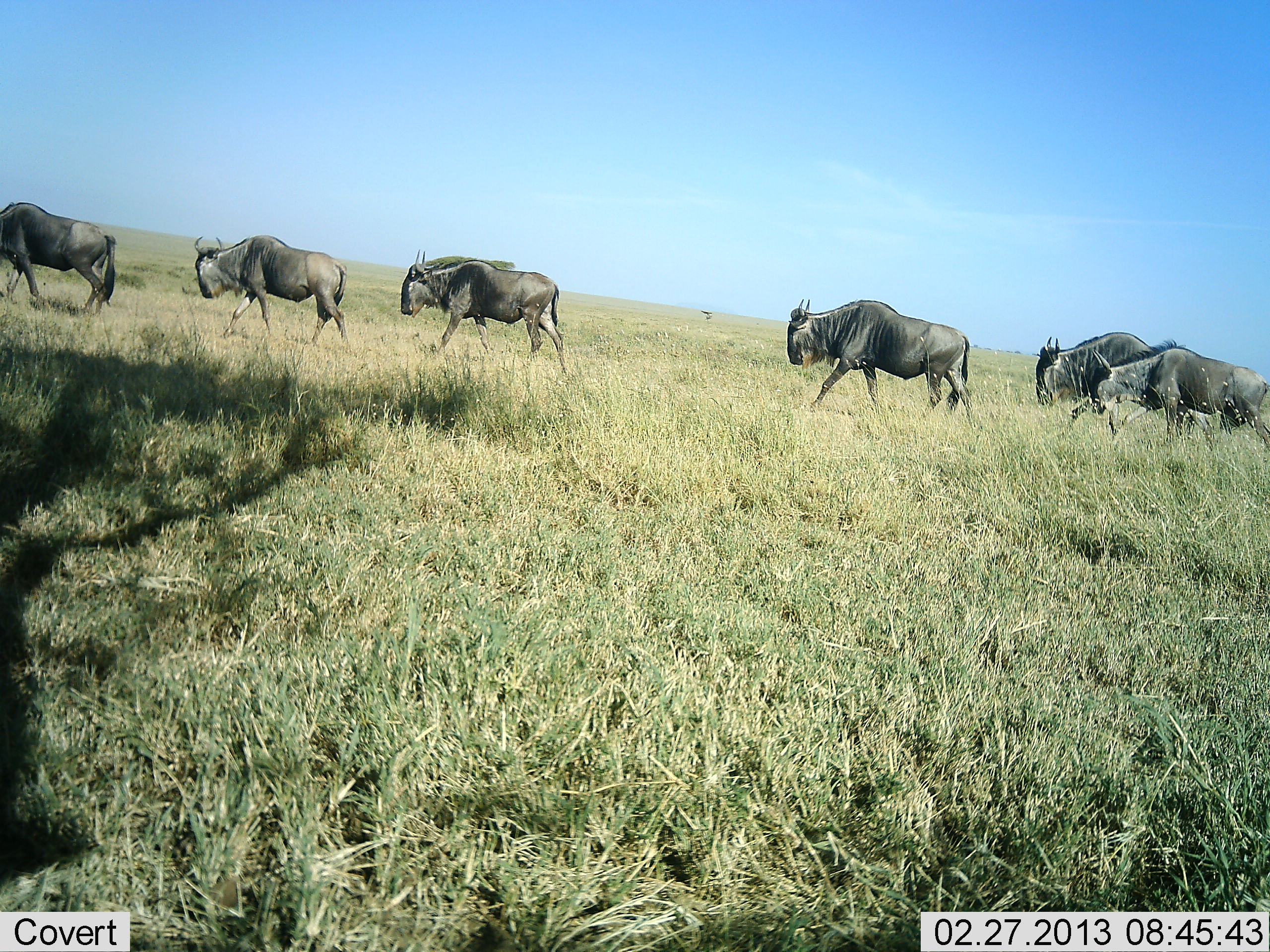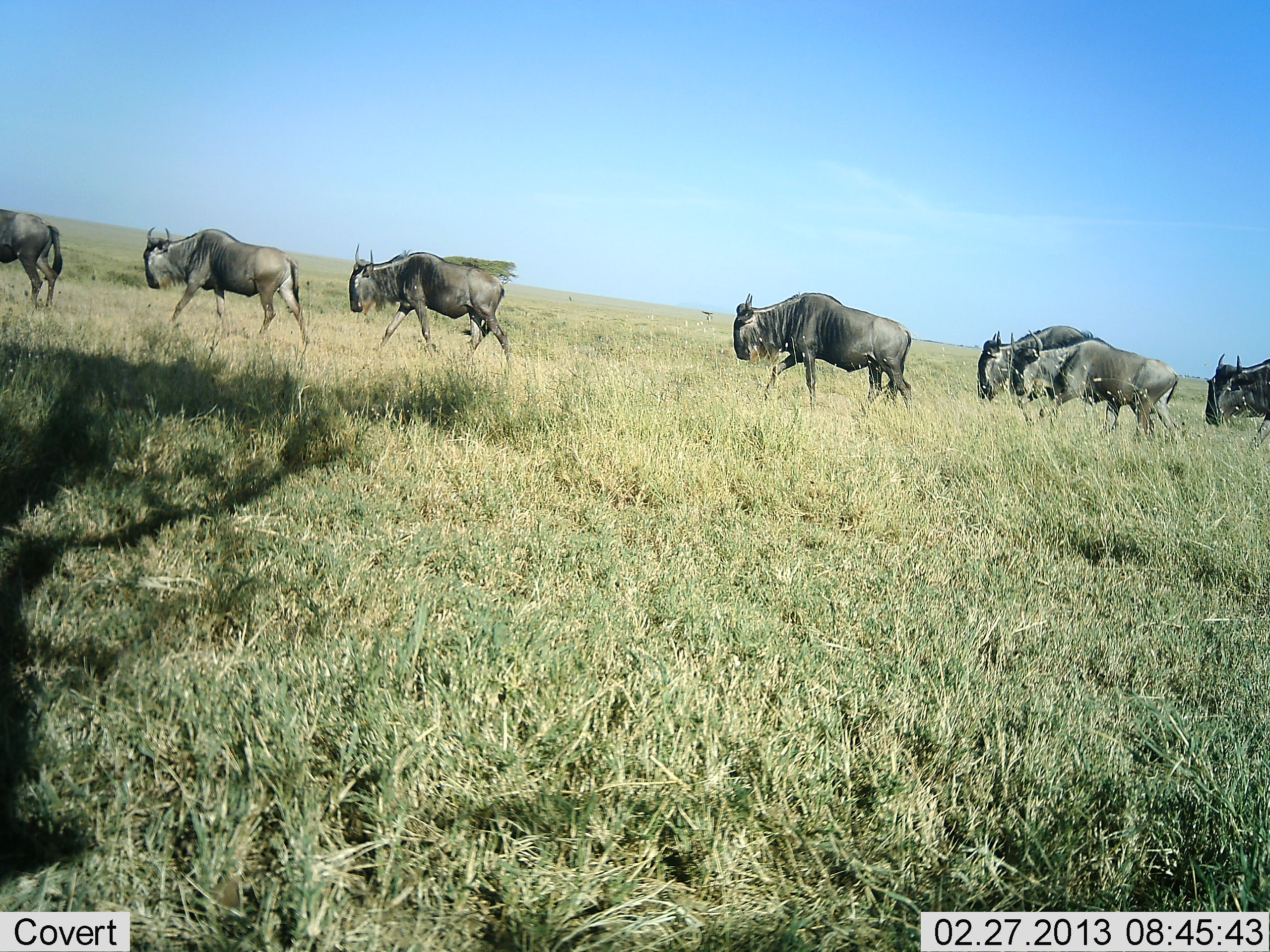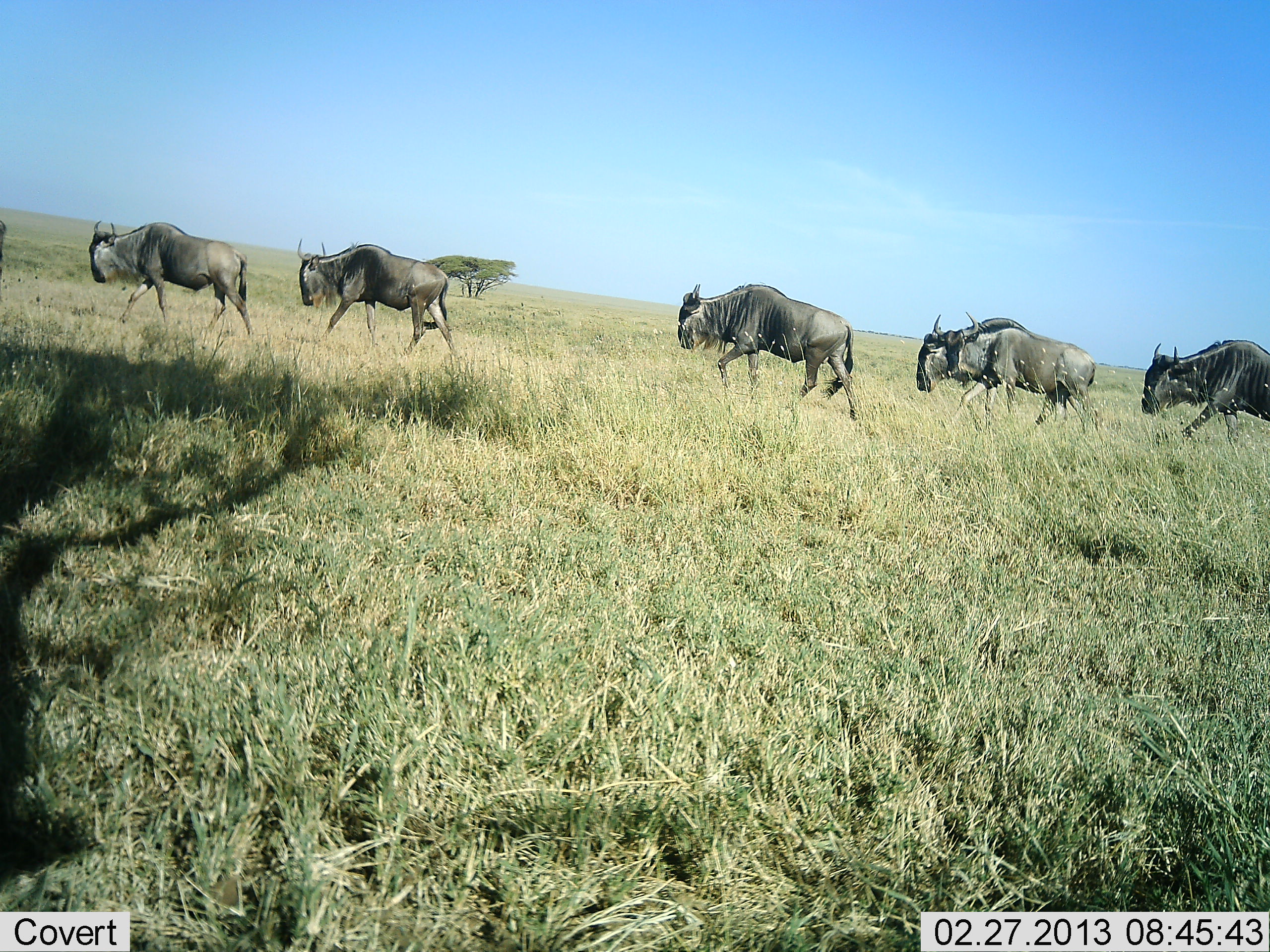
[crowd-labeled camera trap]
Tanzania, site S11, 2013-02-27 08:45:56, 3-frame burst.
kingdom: Animalia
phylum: Chordata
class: Mammalia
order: Artiodactyla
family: Bovidae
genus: Connochaetes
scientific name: Connochaetes taurinus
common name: blue wildebeest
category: wildebeest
Wildebeest (blue wildebeest) (Connochaetes taurinus), count 7. Behavior (volunteer vote fractions): standing 3%, resting 0%, moving 100%, interacting 0%. Young present (vote fraction): 3%. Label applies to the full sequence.